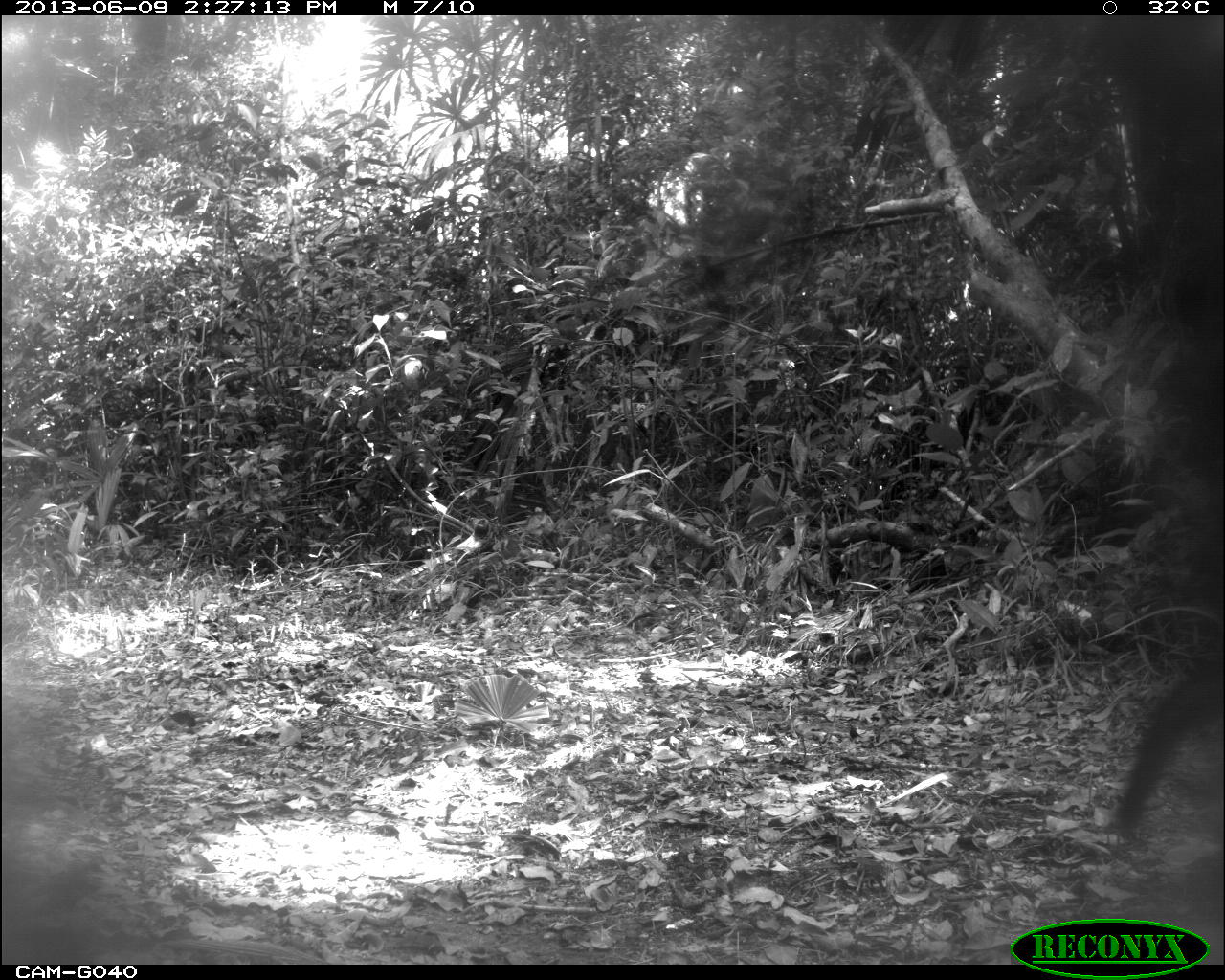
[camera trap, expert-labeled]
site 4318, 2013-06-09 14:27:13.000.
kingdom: Animalia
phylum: Chordata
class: Mammalia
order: Carnivora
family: Canidae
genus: Urocyon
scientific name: Urocyon cinereoargenteus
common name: gray fox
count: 1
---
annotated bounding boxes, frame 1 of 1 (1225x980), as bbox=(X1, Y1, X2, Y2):
urocyon cinereoargenteus: bbox=(1112, 649, 1225, 837)